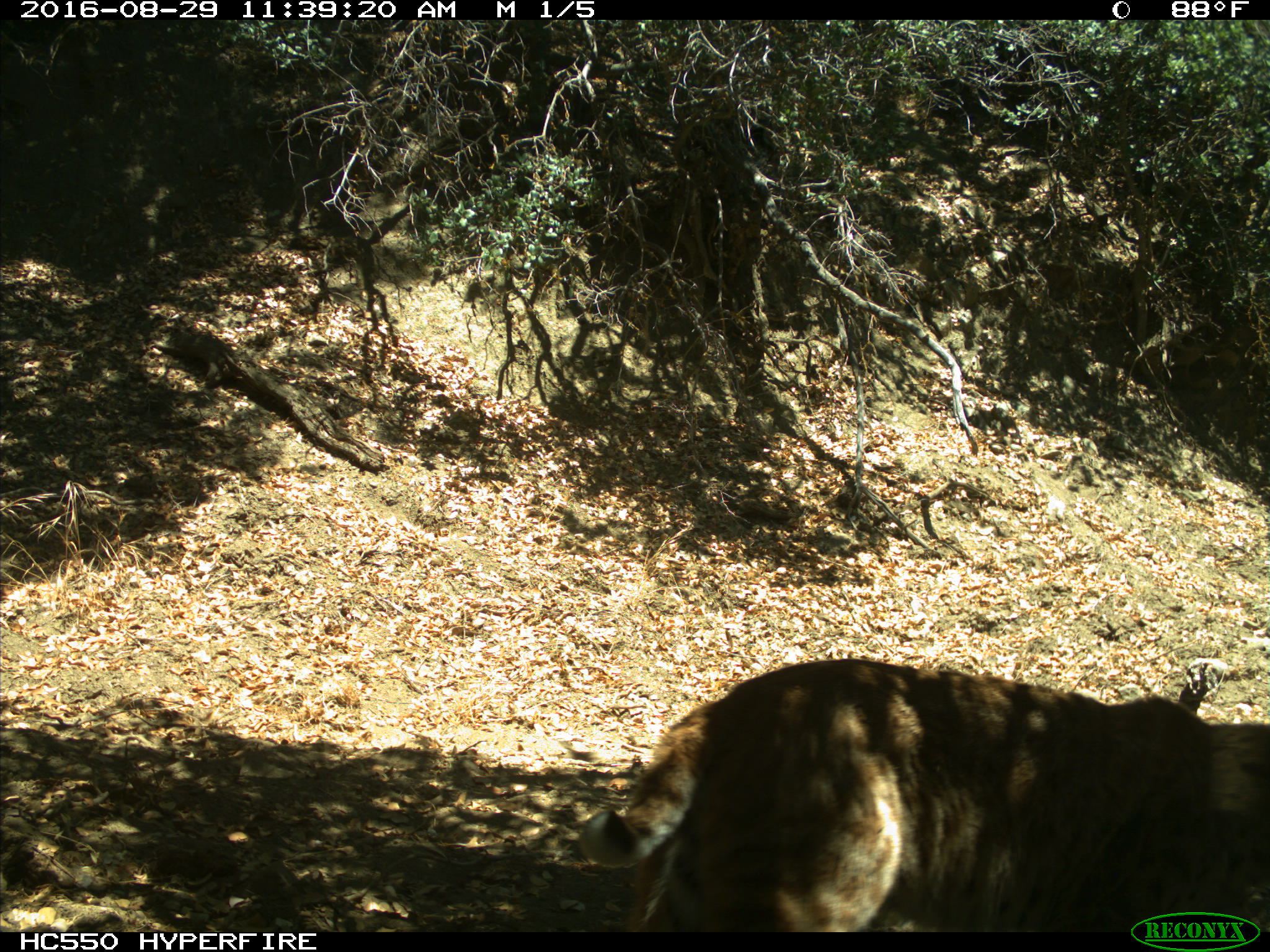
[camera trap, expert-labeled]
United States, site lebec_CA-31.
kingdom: Animalia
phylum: Chordata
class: Mammalia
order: Carnivora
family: Felidae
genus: Lynx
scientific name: Lynx rufus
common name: bobcat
Lynx rufus (bobcat).